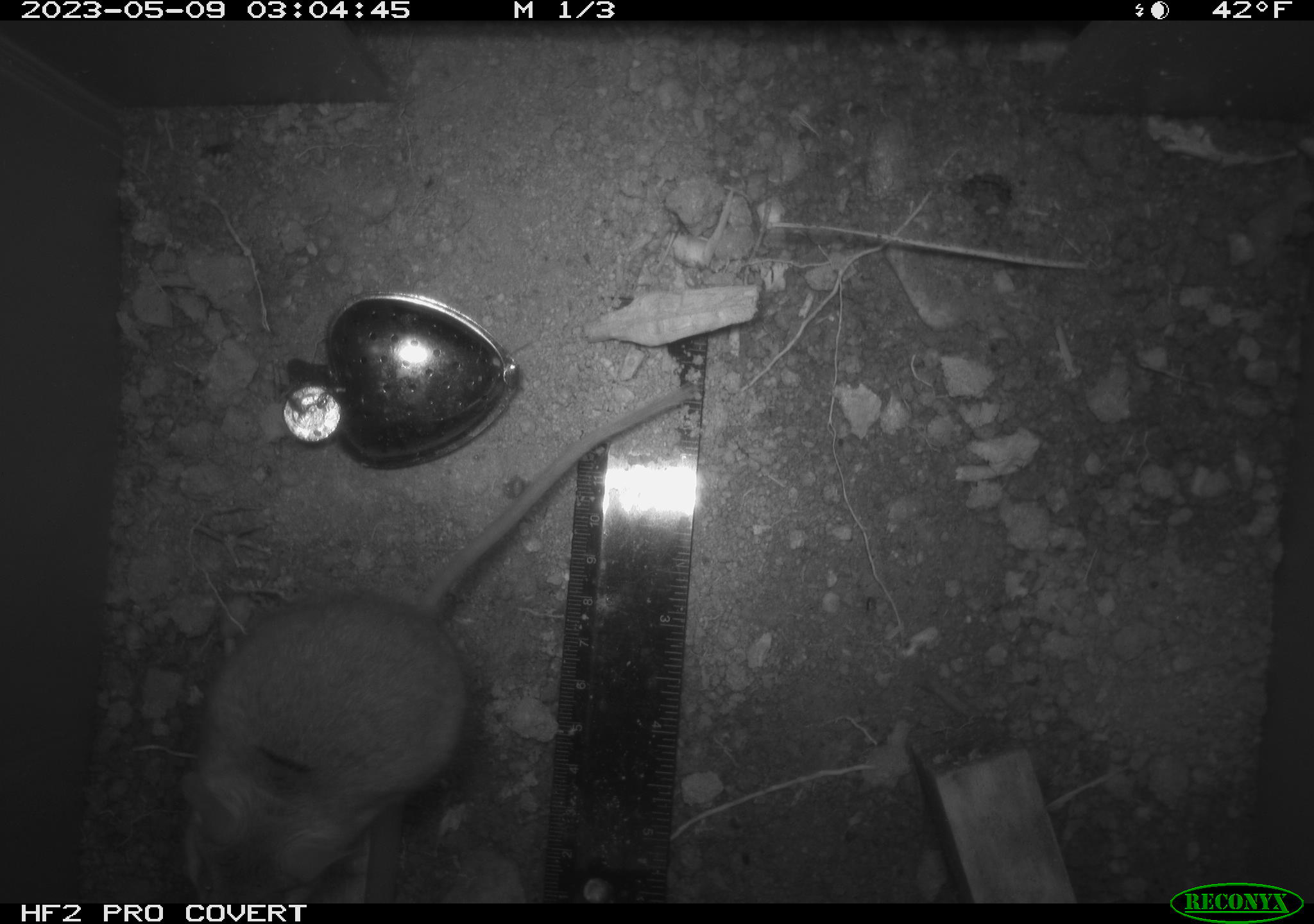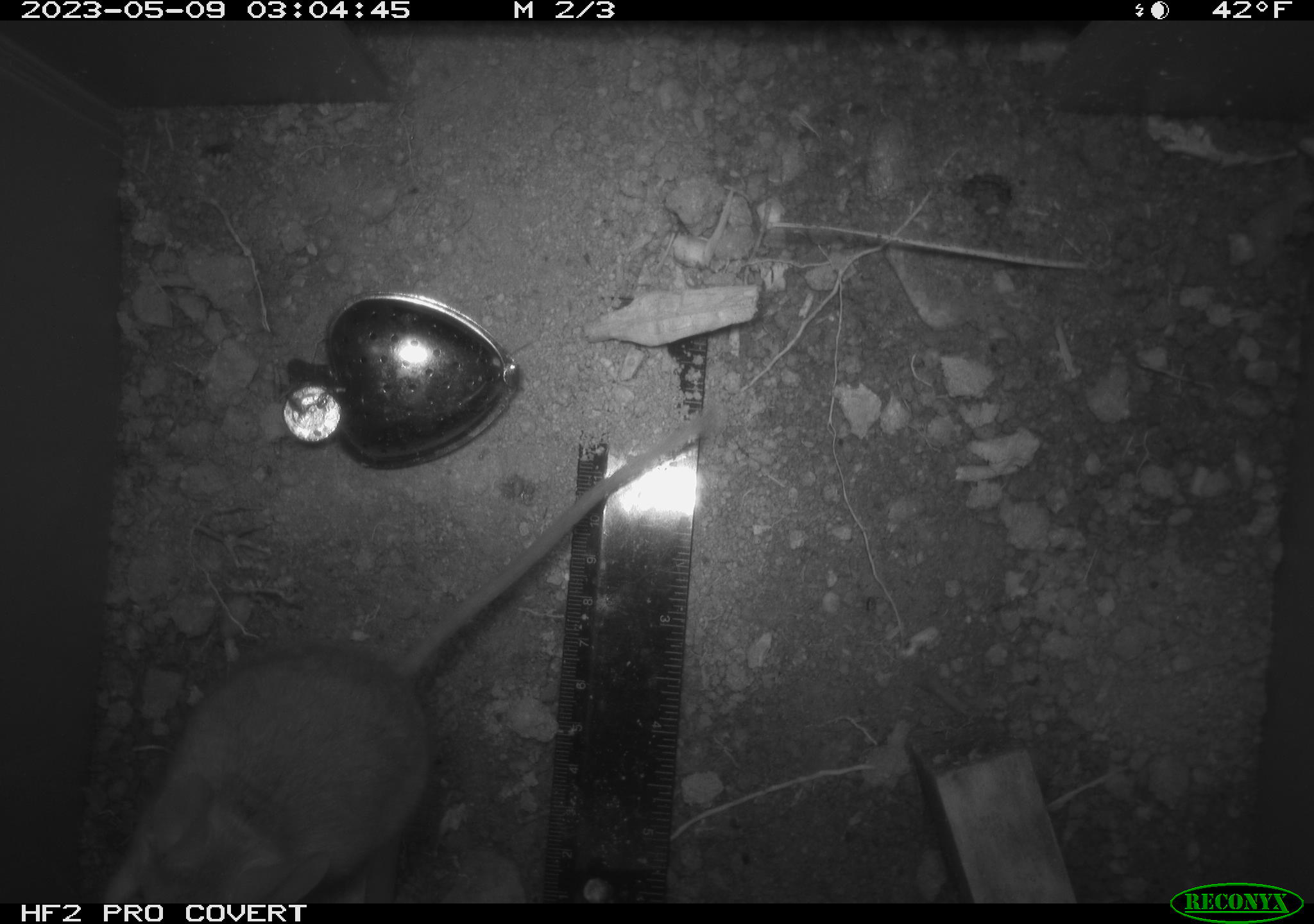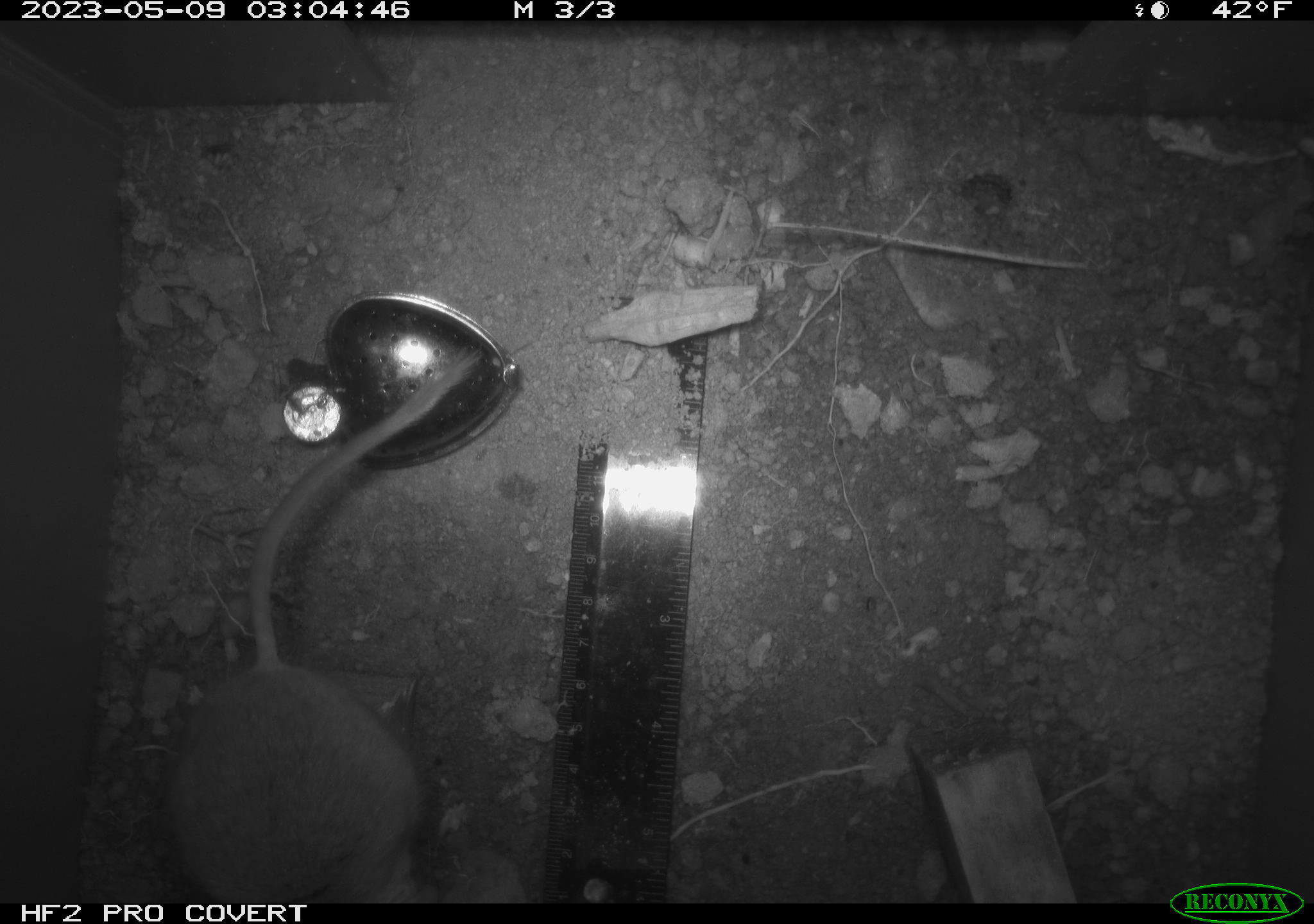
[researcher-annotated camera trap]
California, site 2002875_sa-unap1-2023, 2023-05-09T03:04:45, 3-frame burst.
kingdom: Animalia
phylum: Chordata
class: Mammalia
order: Rodentia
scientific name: Rodentia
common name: mouse species